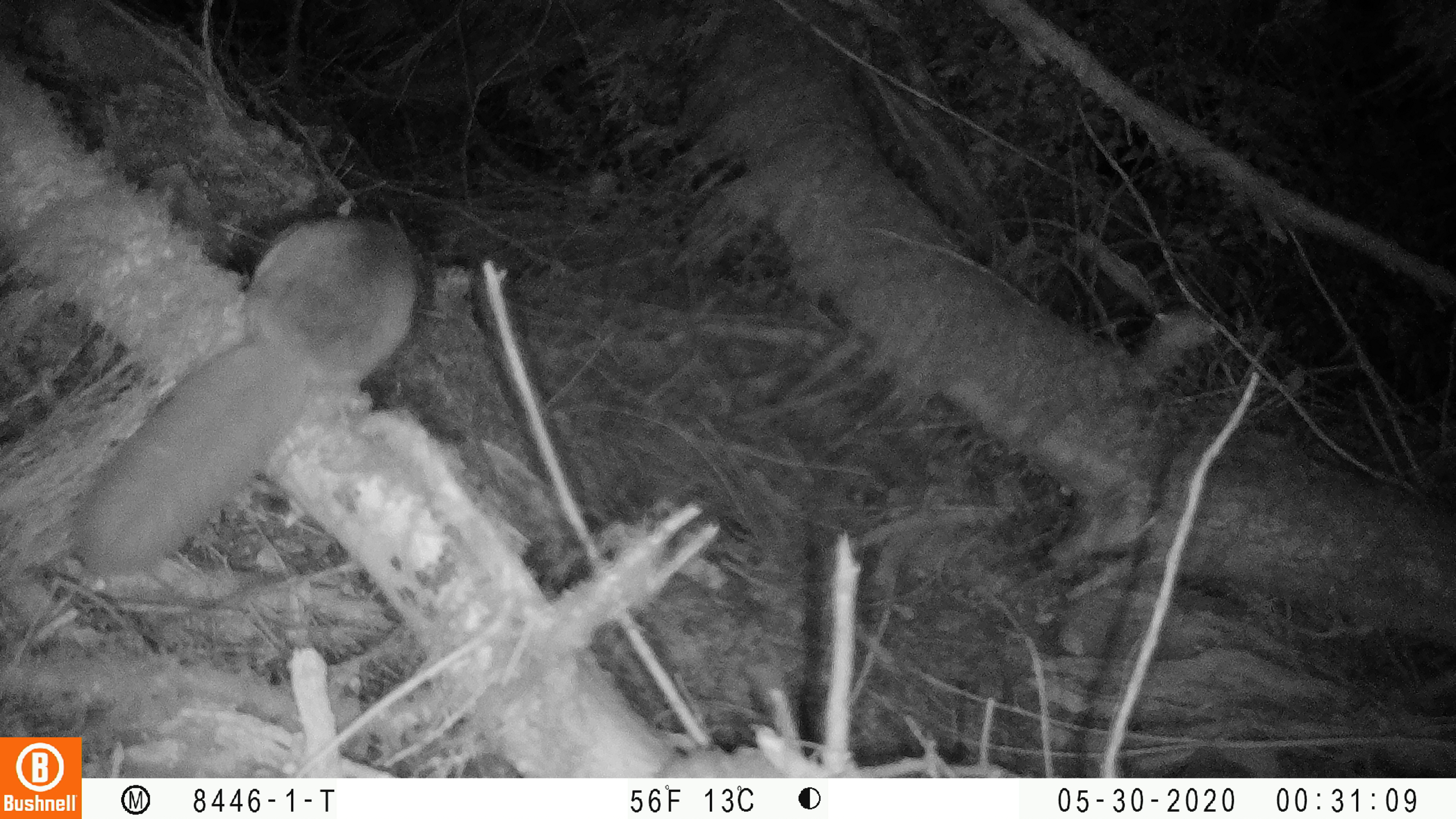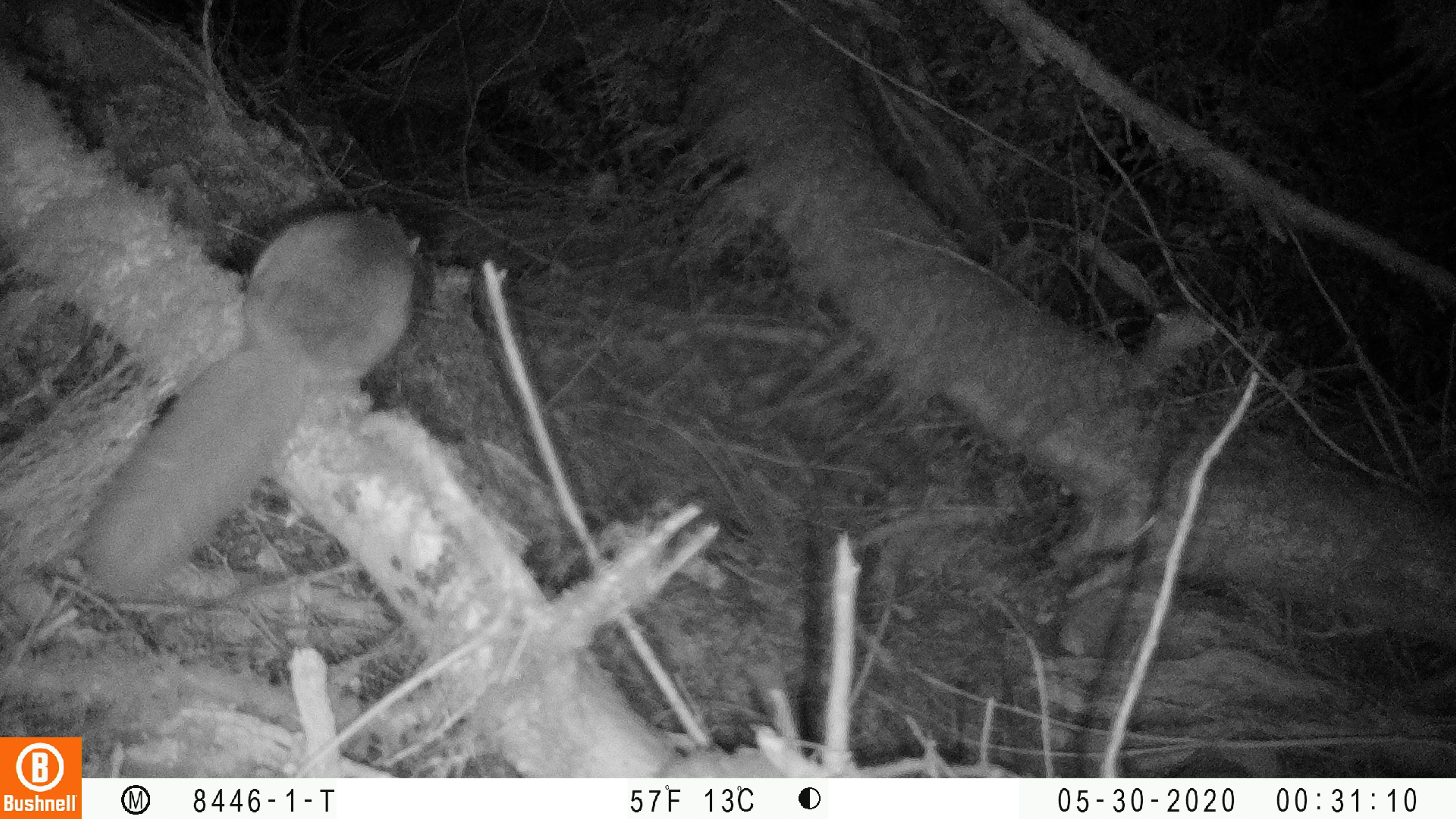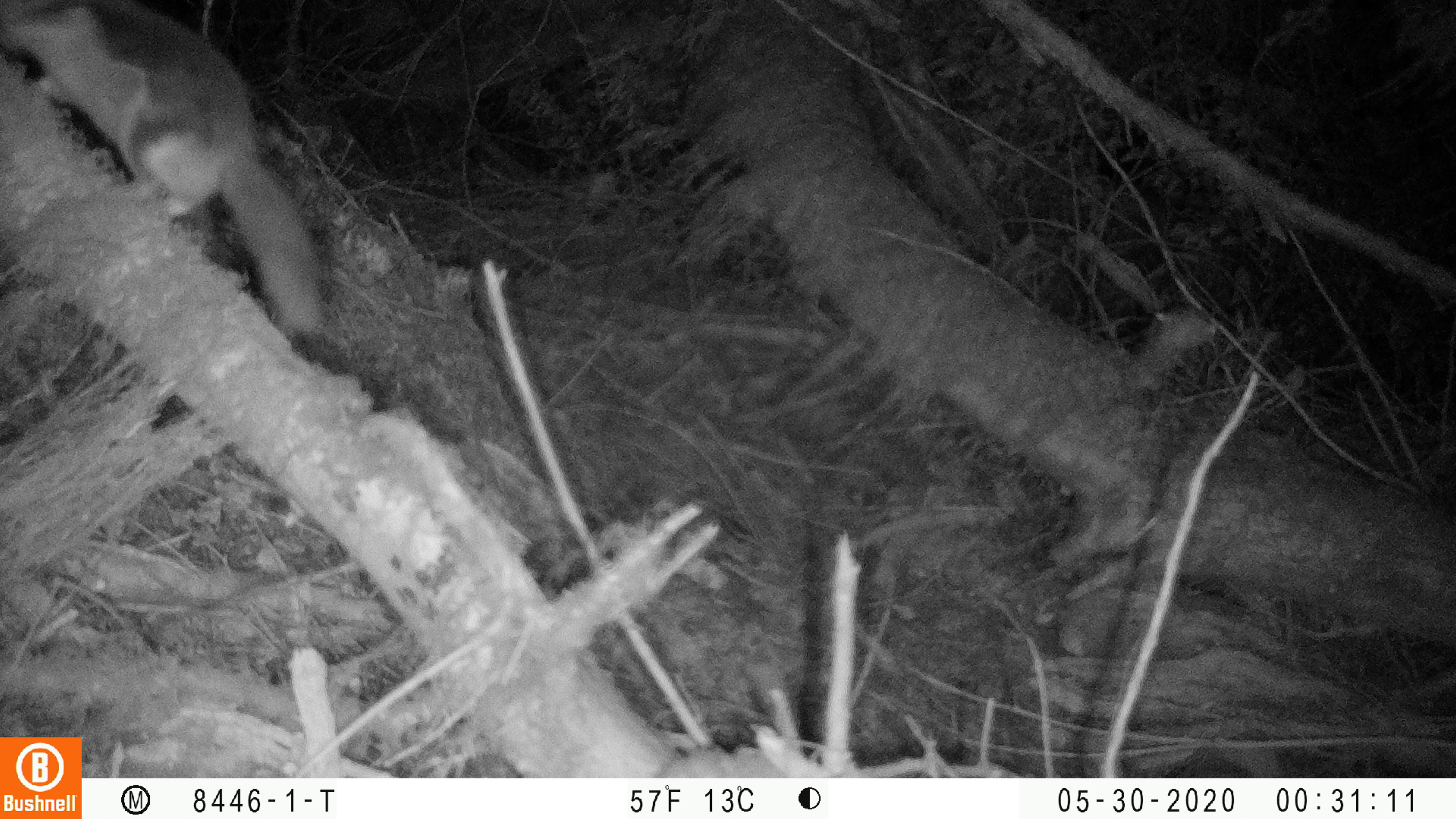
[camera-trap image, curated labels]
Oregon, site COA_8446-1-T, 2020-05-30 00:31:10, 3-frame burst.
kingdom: Animalia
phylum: Chordata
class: Mammalia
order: Rodentia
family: Sciuridae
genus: Glaucomys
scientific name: Glaucomys oregonensis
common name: humboldt's flying squirrel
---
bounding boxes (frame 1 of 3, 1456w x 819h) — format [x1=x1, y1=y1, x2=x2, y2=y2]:
humboldt's flying squirrel: [x1=67, y1=200, x2=436, y2=587]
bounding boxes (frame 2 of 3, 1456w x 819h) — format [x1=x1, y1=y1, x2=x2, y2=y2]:
humboldt's flying squirrel: [x1=61, y1=192, x2=431, y2=611]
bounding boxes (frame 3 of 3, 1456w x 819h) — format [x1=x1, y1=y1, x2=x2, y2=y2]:
humboldt's flying squirrel: [x1=0, y1=0, x2=348, y2=349]